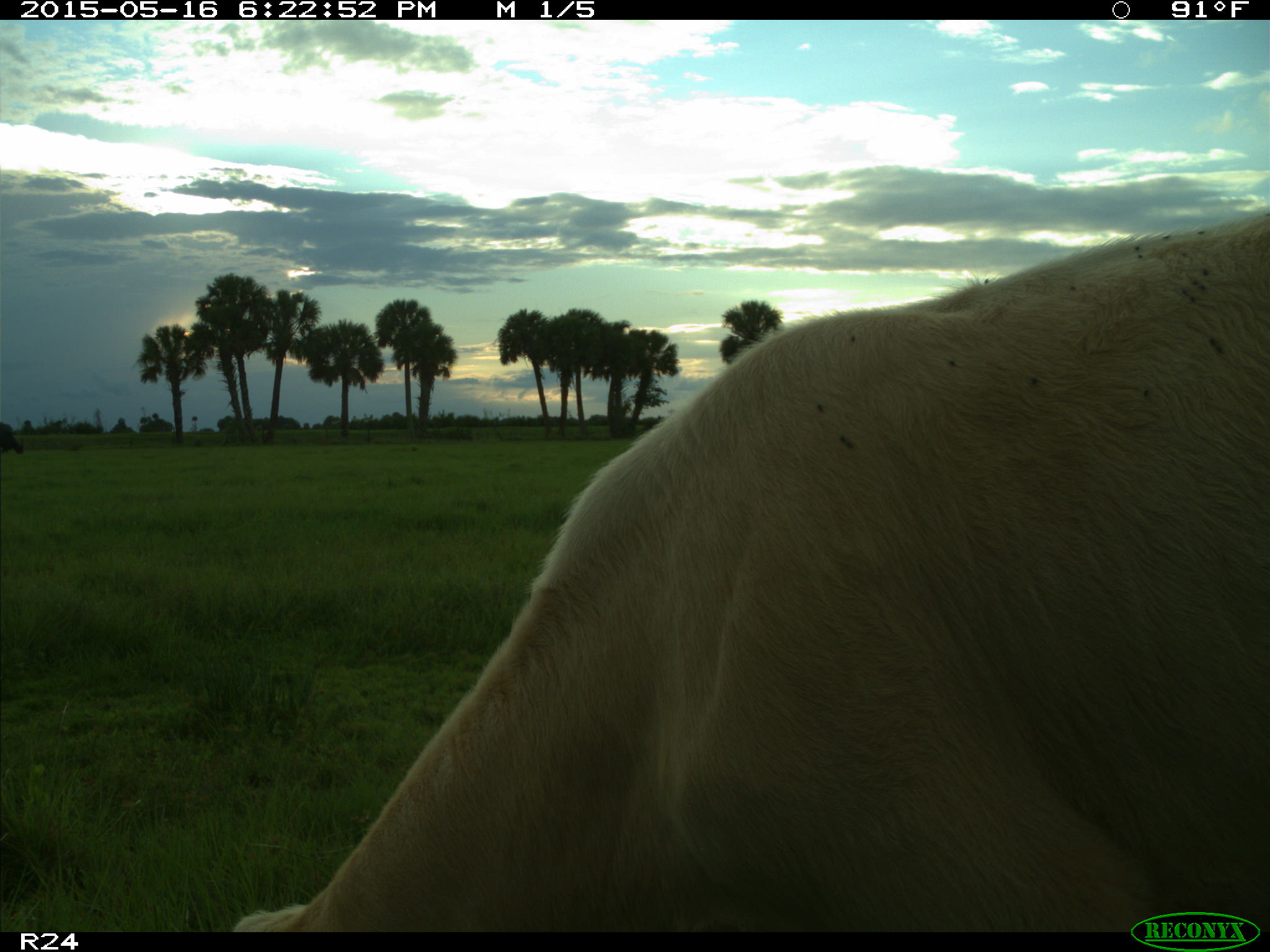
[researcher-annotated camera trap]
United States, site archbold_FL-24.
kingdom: Animalia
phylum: Chordata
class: Mammalia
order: Artiodactyla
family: Bovidae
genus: Bos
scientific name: Bos taurus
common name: domestic cow